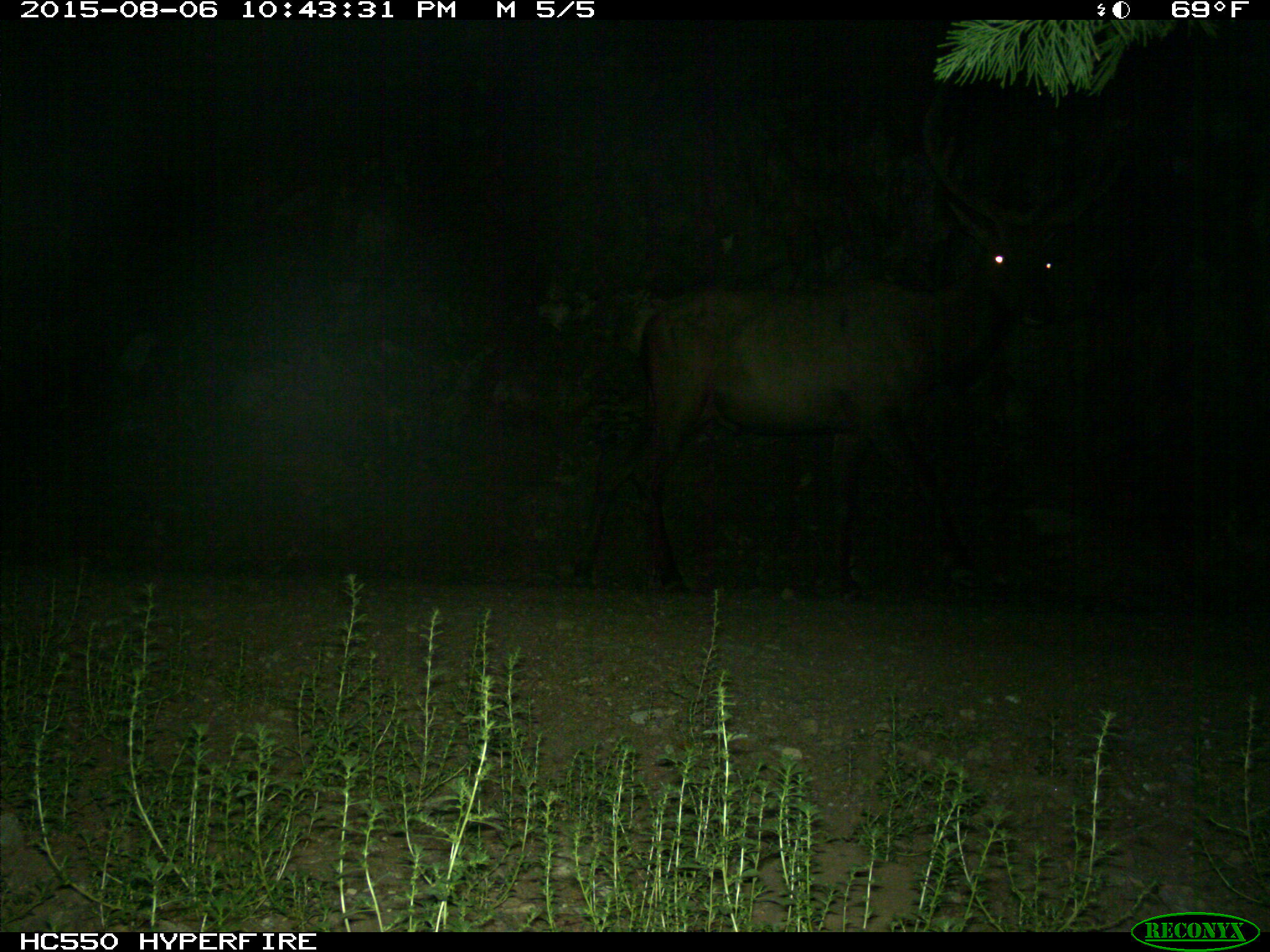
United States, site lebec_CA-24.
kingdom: Animalia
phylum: Chordata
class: Mammalia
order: Artiodactyla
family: Cervidae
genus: Cervus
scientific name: Cervus canadensis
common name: elk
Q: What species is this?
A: Cervus canadensis (elk).